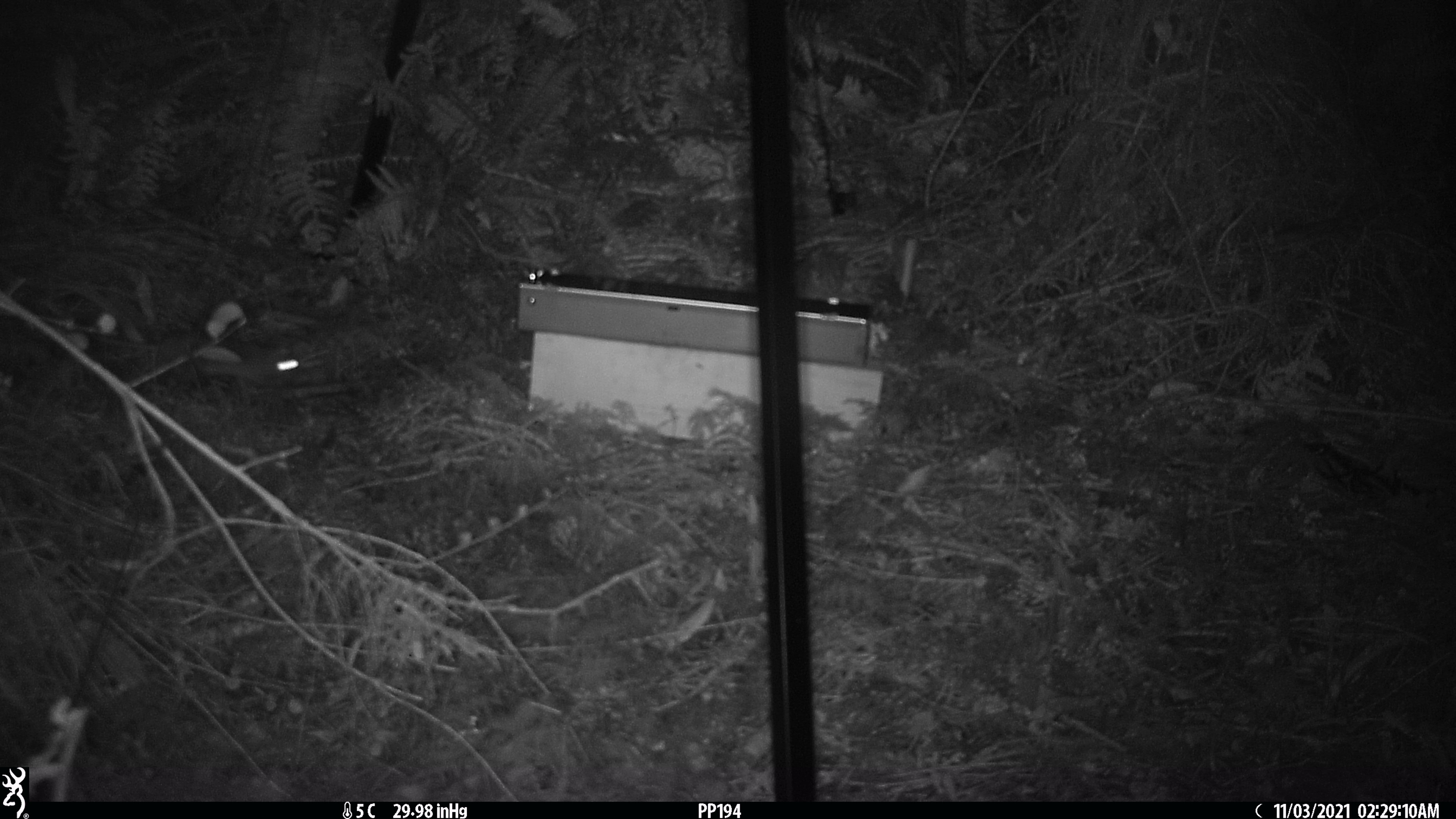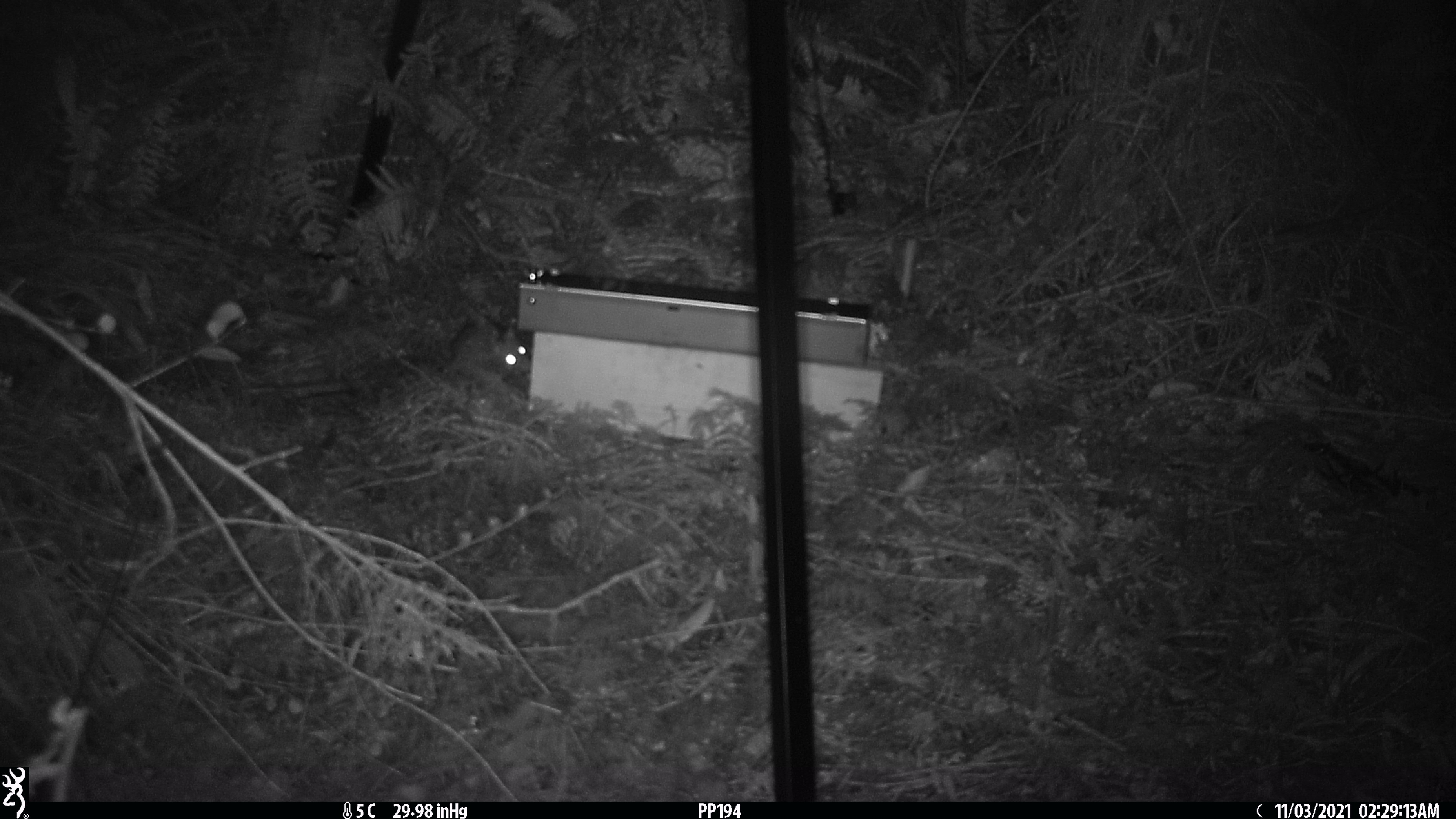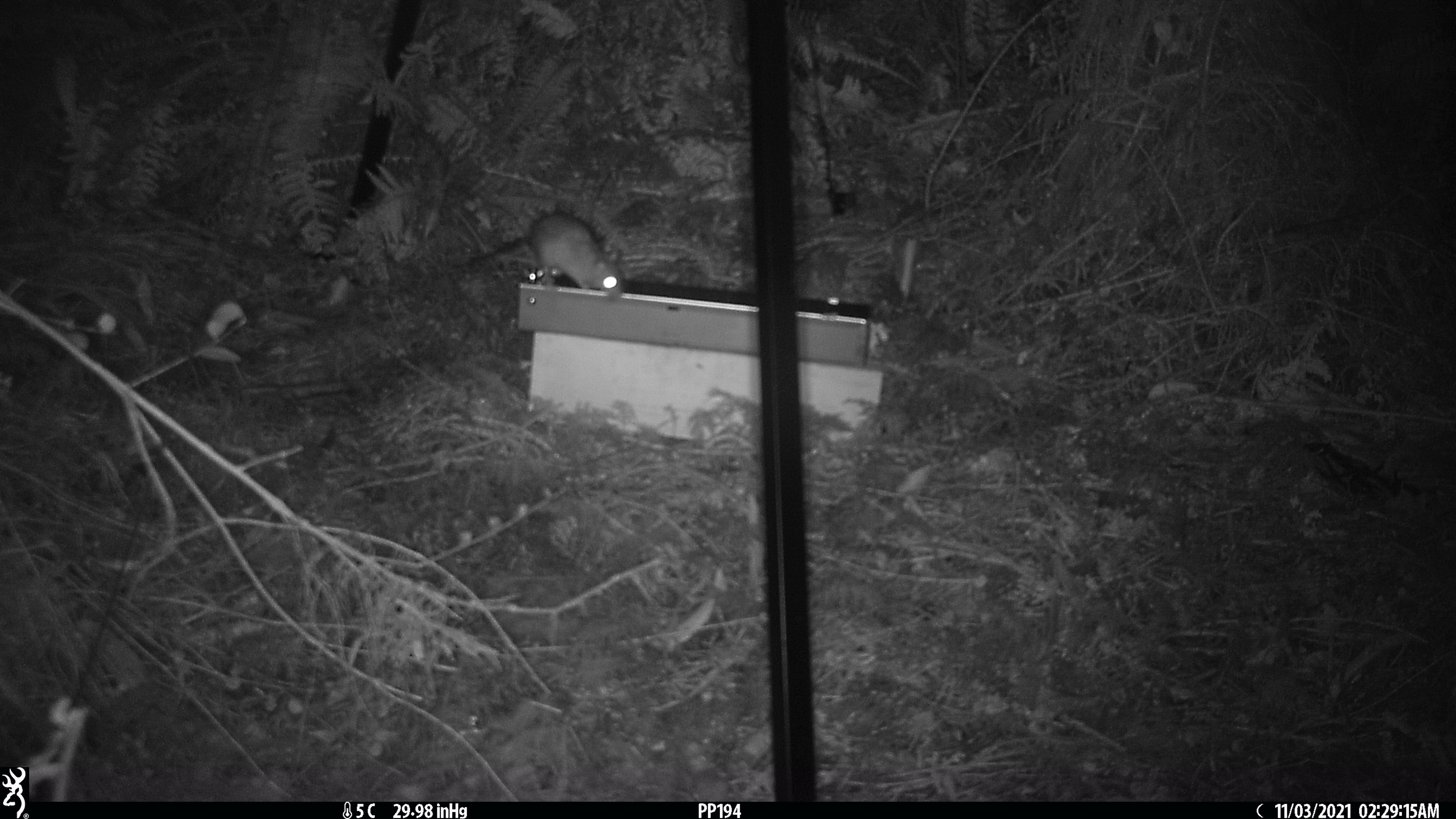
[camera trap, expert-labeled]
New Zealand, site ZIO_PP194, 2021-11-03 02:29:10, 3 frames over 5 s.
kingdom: Animalia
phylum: Chordata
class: Mammalia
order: Rodentia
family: Muridae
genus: Rattus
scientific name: Rattus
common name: rat